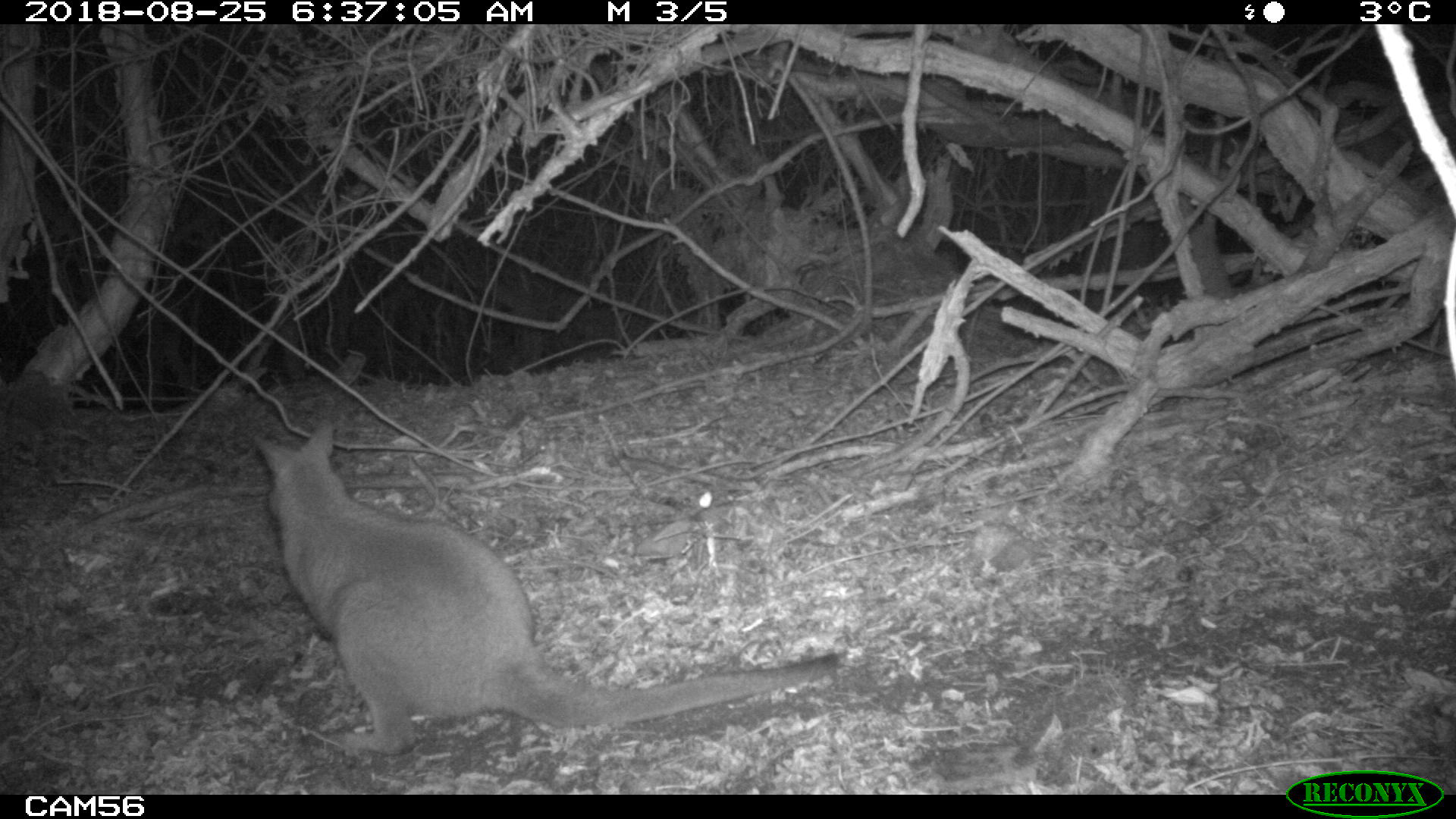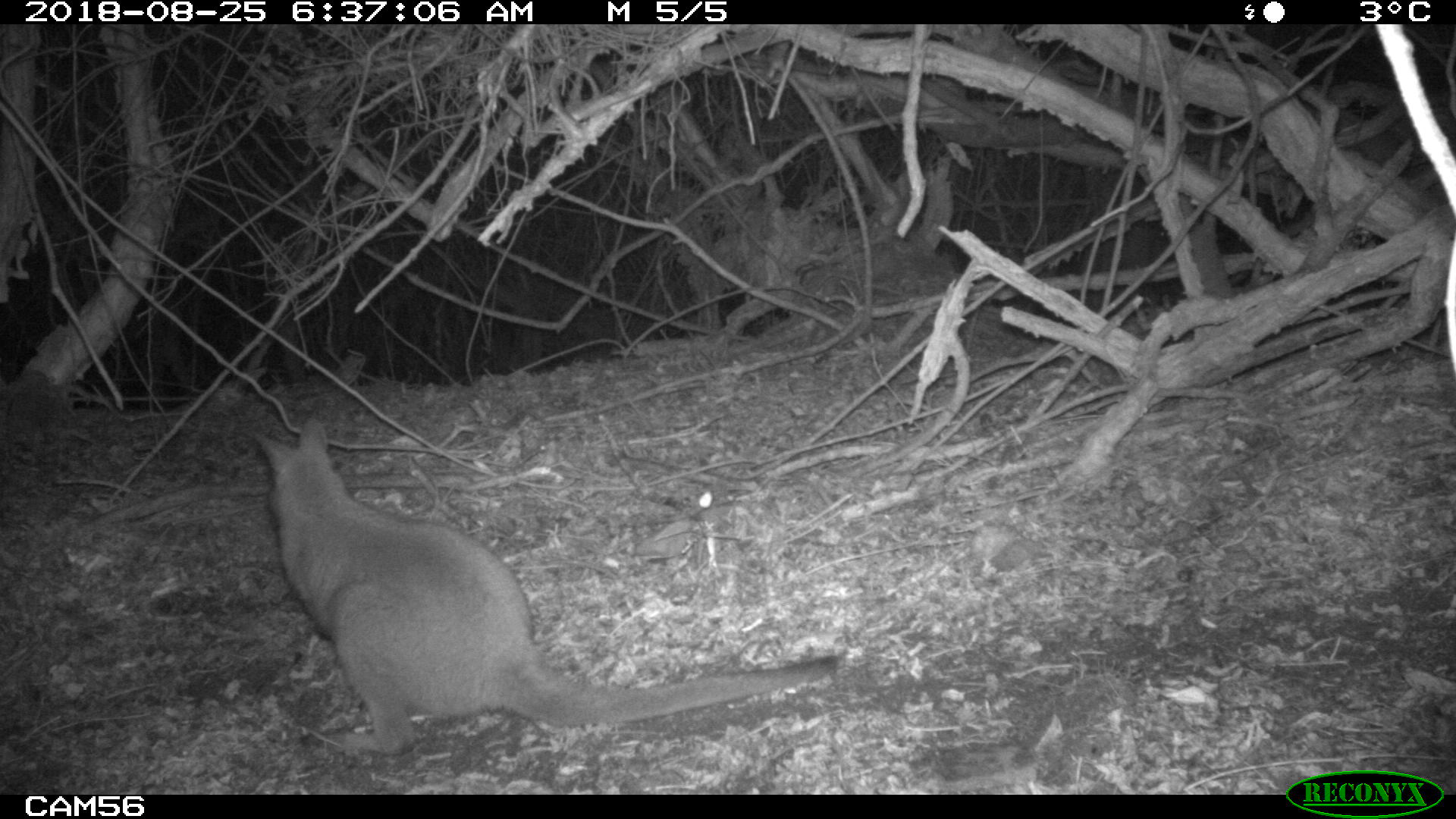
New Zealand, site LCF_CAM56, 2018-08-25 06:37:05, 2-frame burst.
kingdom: Animalia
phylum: Chordata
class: Mammalia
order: Diprotodontia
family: Macropodidae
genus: Notamacropus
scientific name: Notamacropus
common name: wallaby